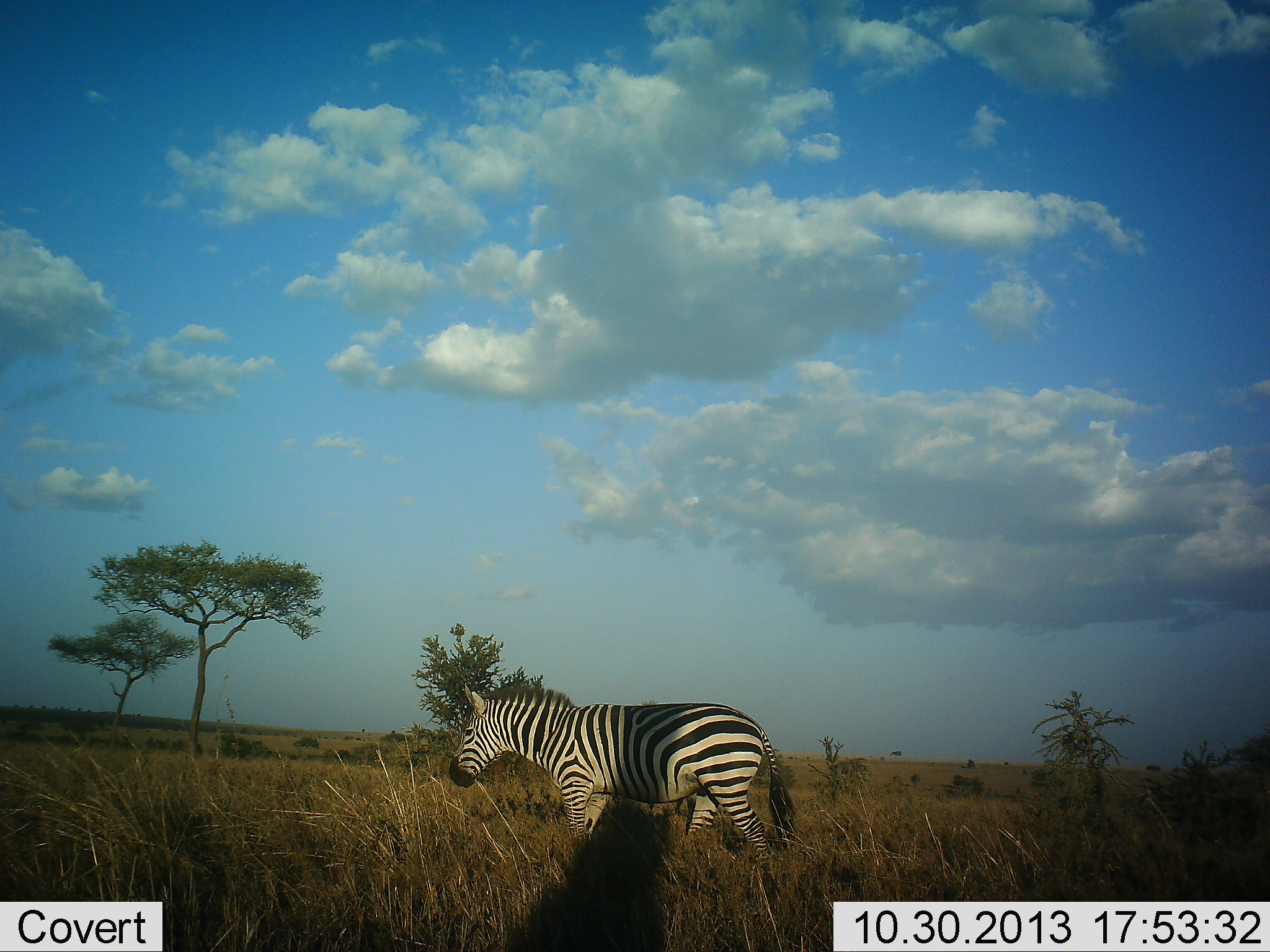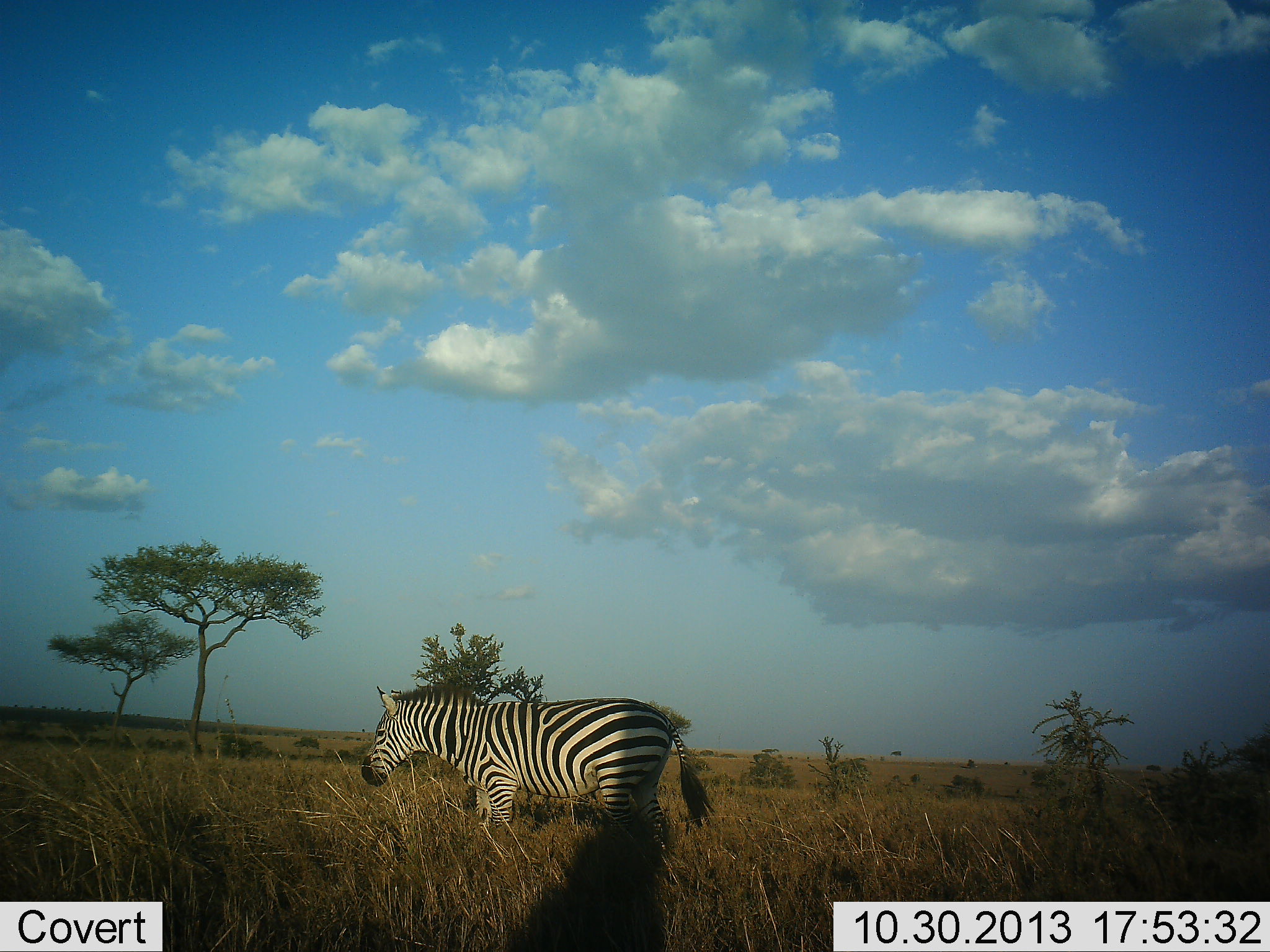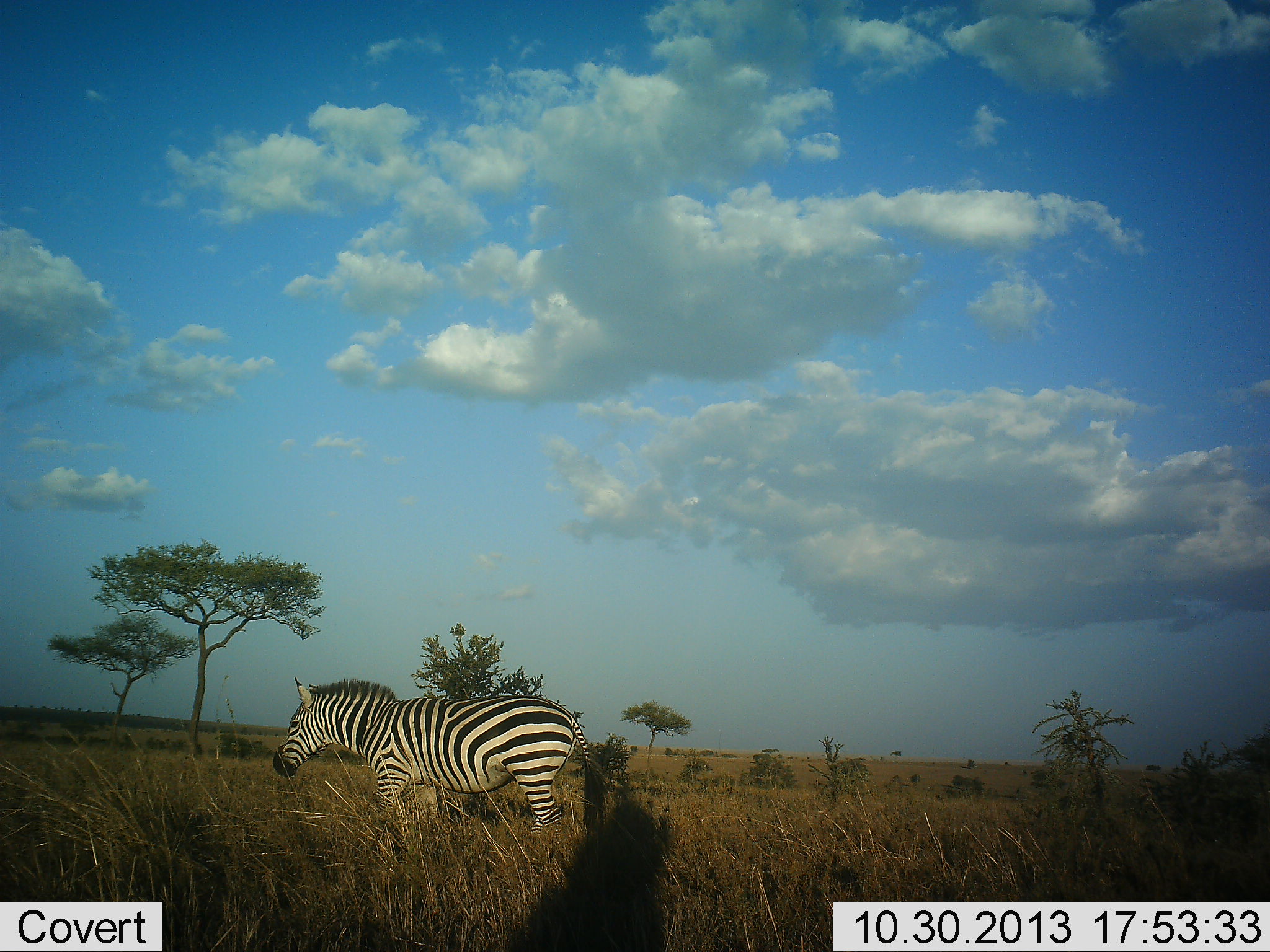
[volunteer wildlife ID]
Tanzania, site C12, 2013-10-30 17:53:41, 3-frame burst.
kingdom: Animalia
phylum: Chordata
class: Mammalia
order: Perissodactyla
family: Equidae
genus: Equus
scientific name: Equus quagga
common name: plains zebra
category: zebra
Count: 1.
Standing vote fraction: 6%.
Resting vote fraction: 0%.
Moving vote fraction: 94%.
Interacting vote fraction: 0%.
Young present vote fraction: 0%.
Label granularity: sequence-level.